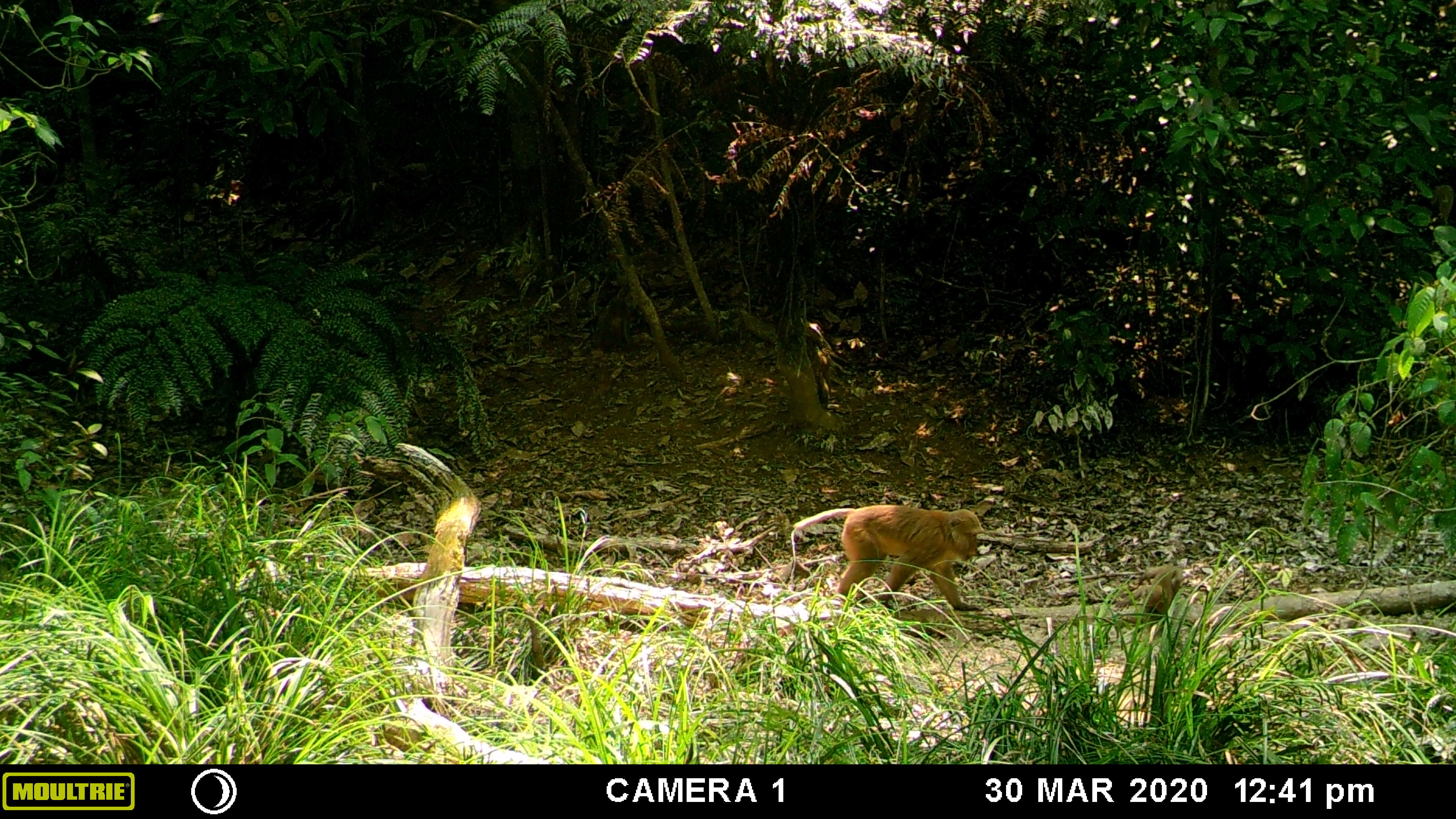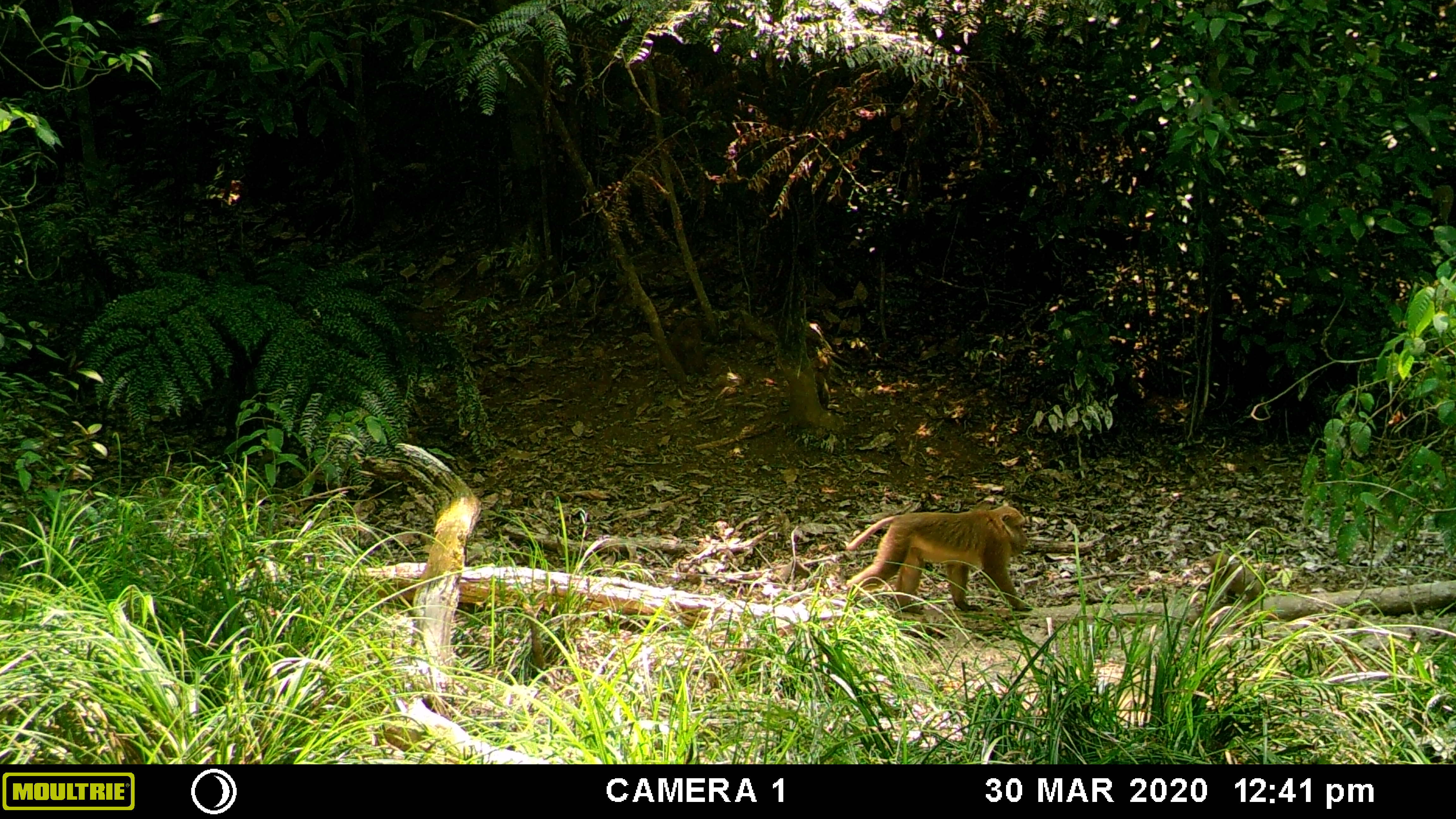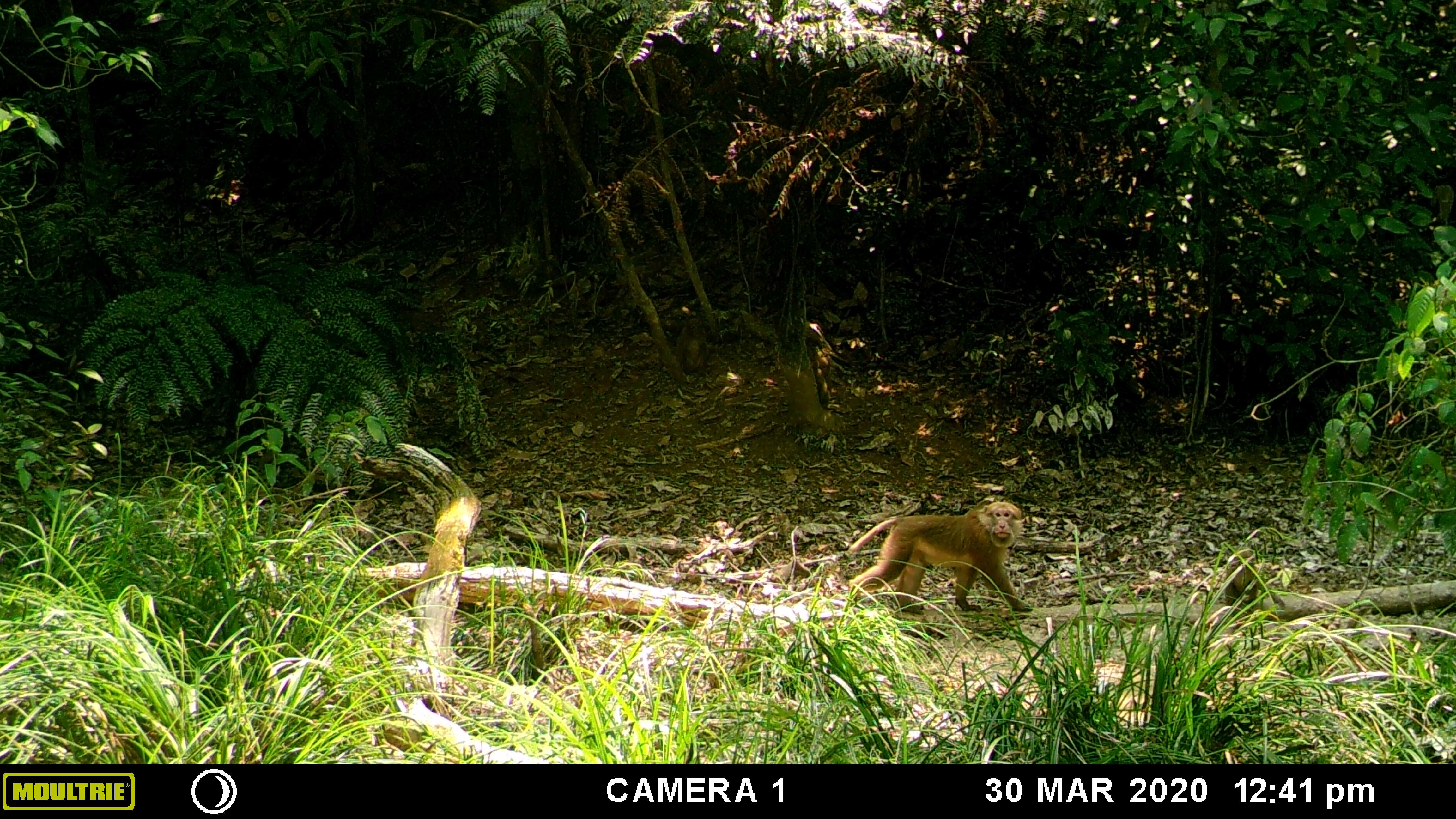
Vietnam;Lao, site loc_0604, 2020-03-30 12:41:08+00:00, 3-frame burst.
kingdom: Animalia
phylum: Chordata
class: Mammalia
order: Primates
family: Cercopithecidae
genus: Macaca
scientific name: Macaca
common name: macaques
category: assam or rhesus macaque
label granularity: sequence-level